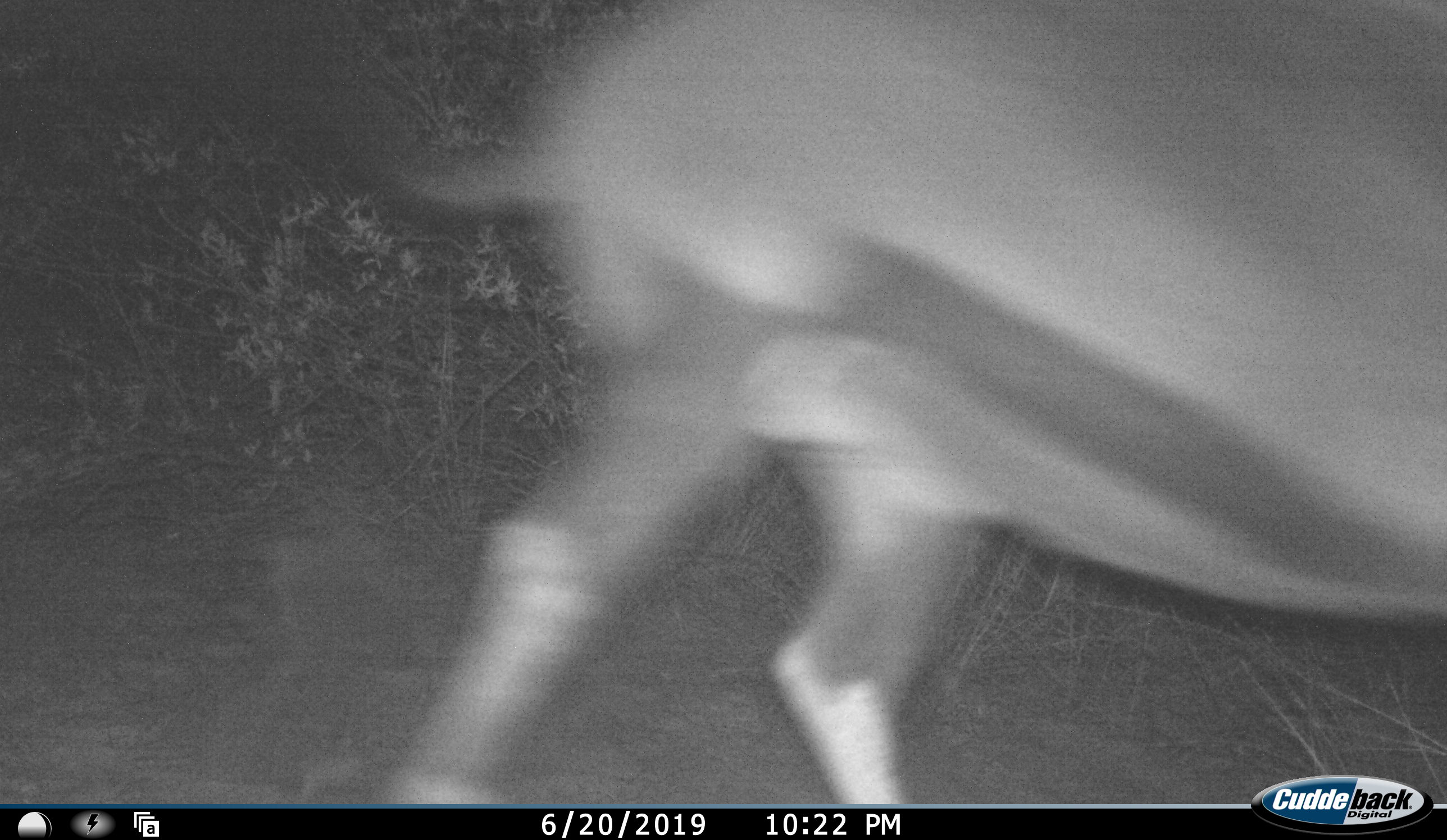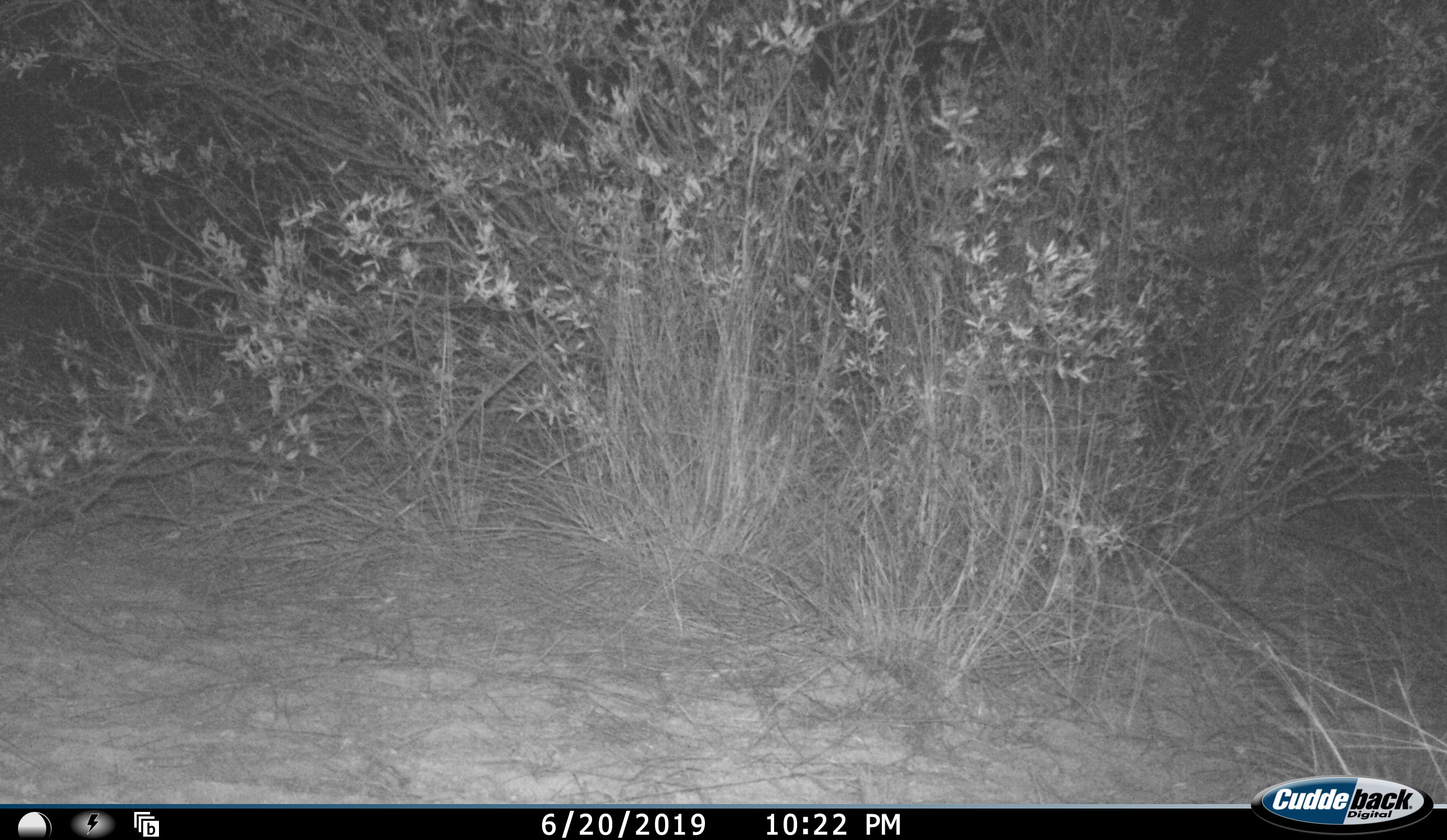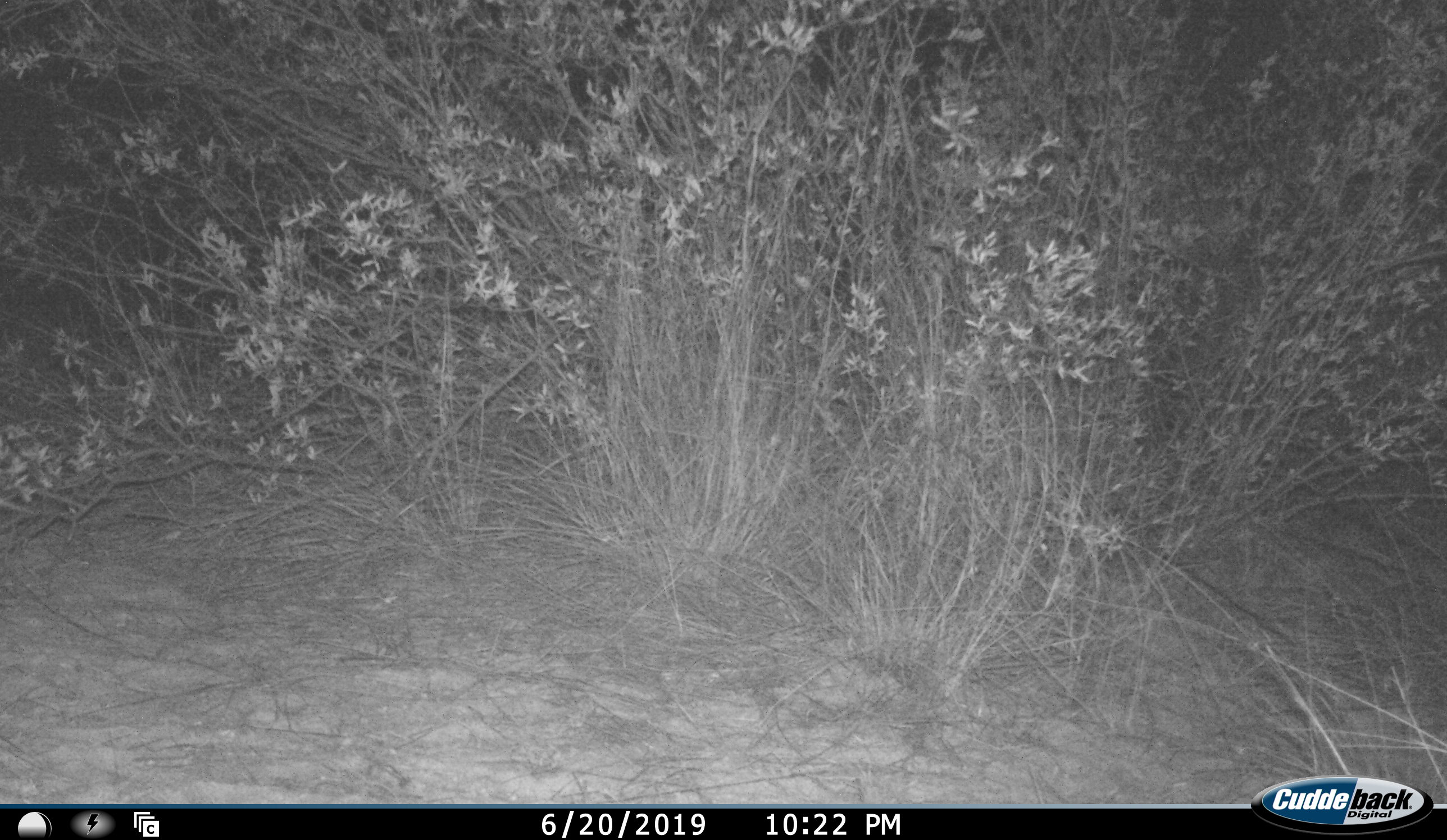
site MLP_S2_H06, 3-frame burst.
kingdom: Animalia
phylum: Chordata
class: Mammalia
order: Artiodactyla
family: Bovidae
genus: Oryx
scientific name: Oryx gazella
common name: gemsbok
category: oryx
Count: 1.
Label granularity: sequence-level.